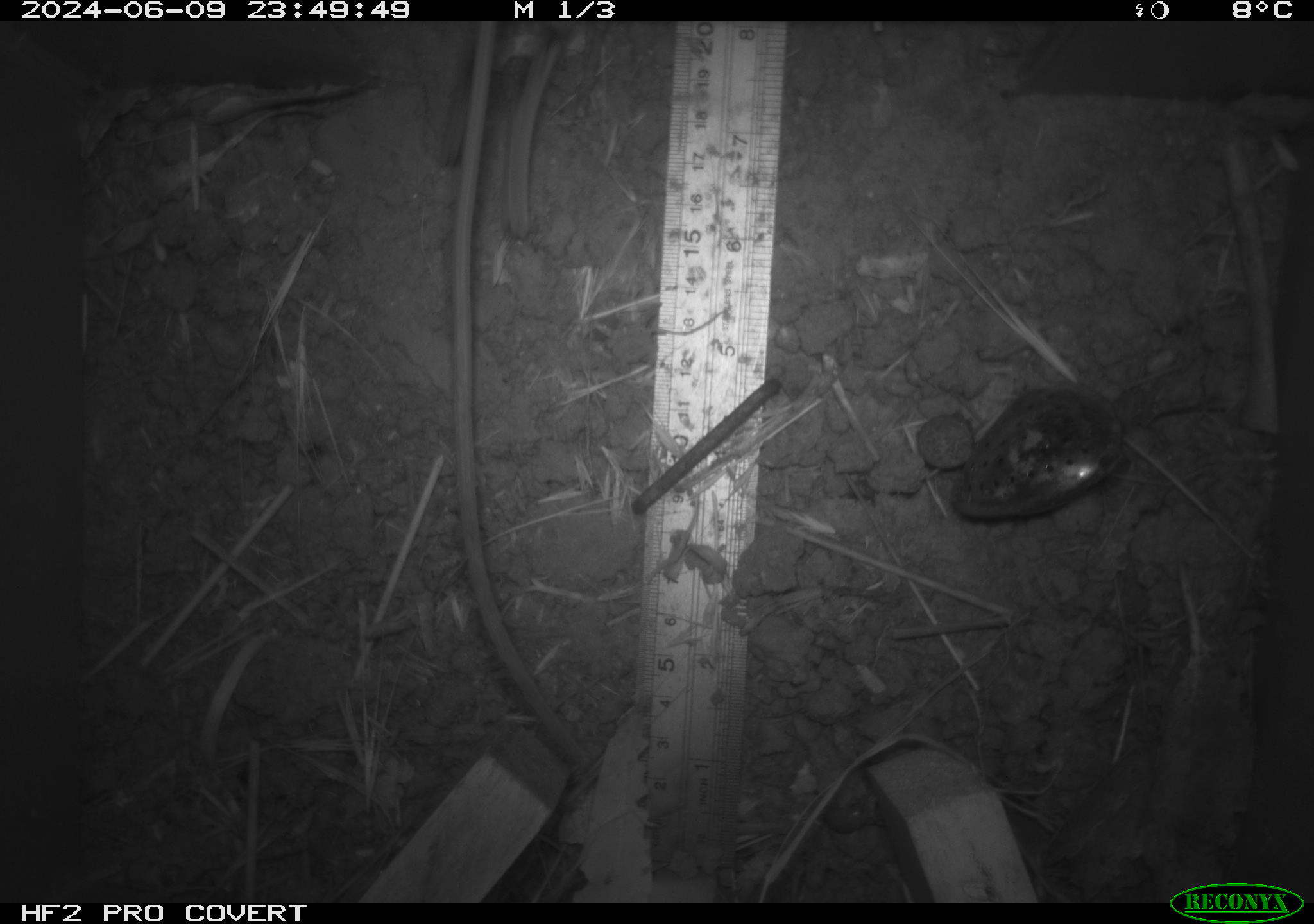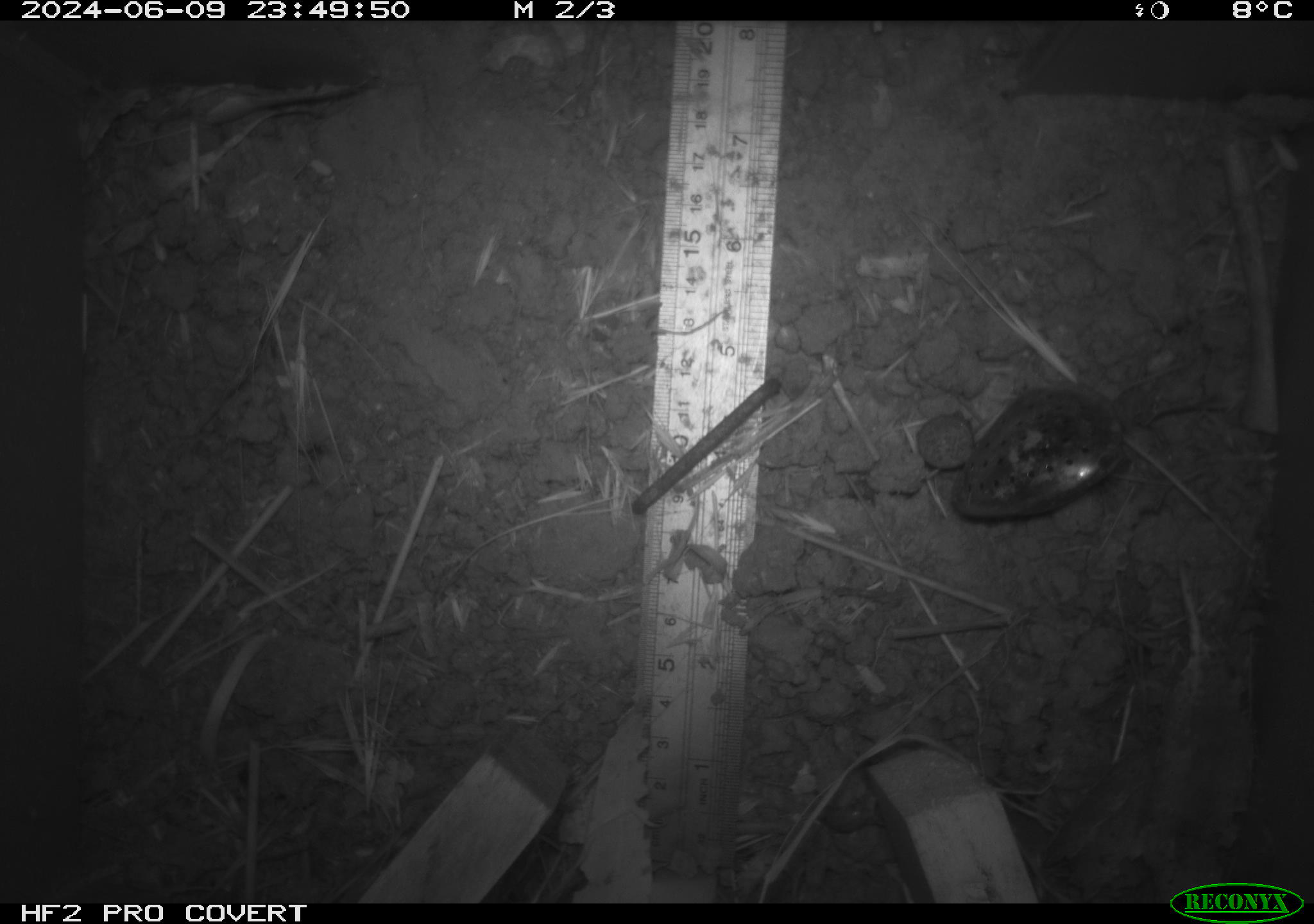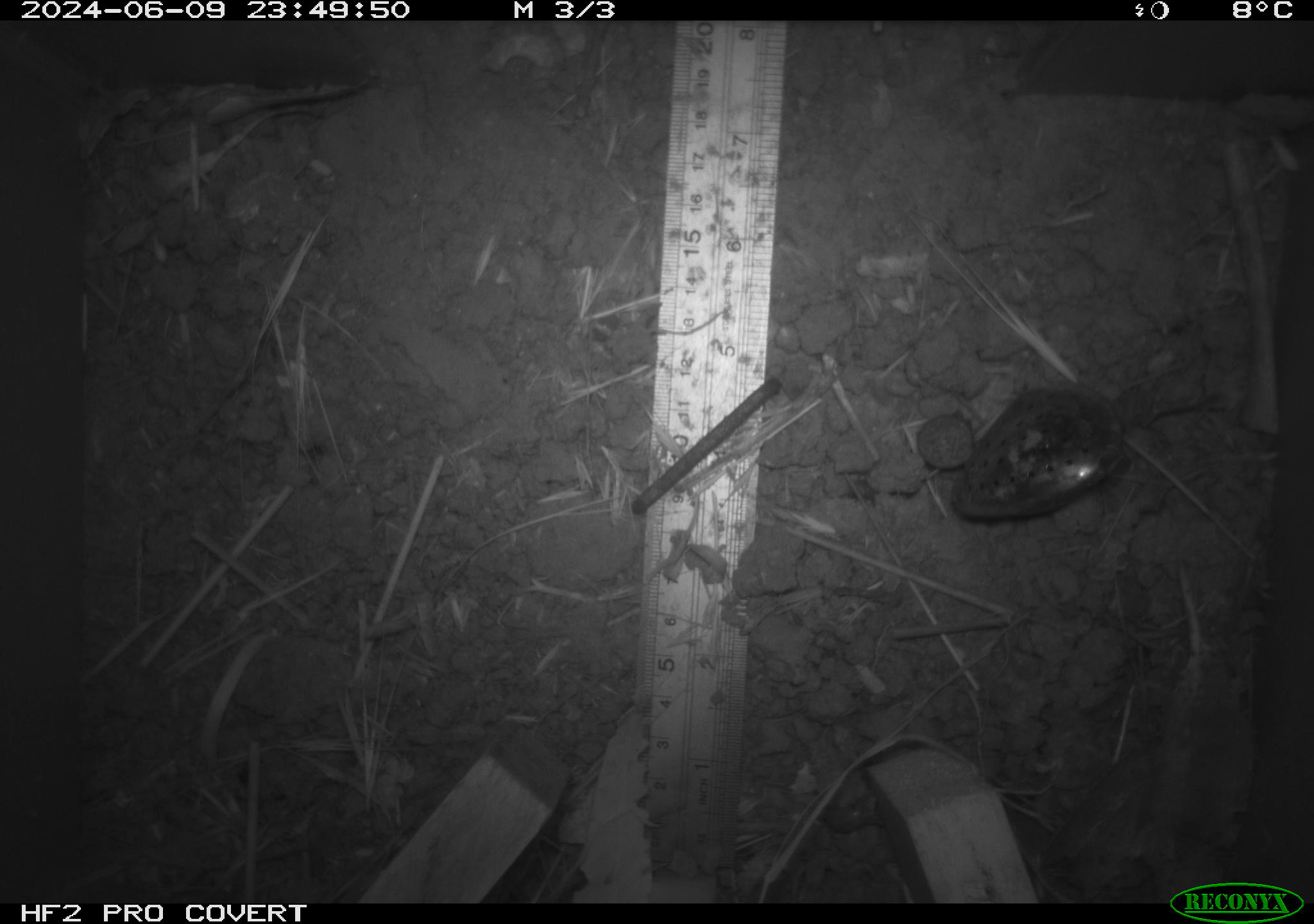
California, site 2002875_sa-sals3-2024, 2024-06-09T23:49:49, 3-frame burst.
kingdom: Animalia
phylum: Chordata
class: Mammalia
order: Rodentia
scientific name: Rodentia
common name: rodent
Rodent (Rodentia).